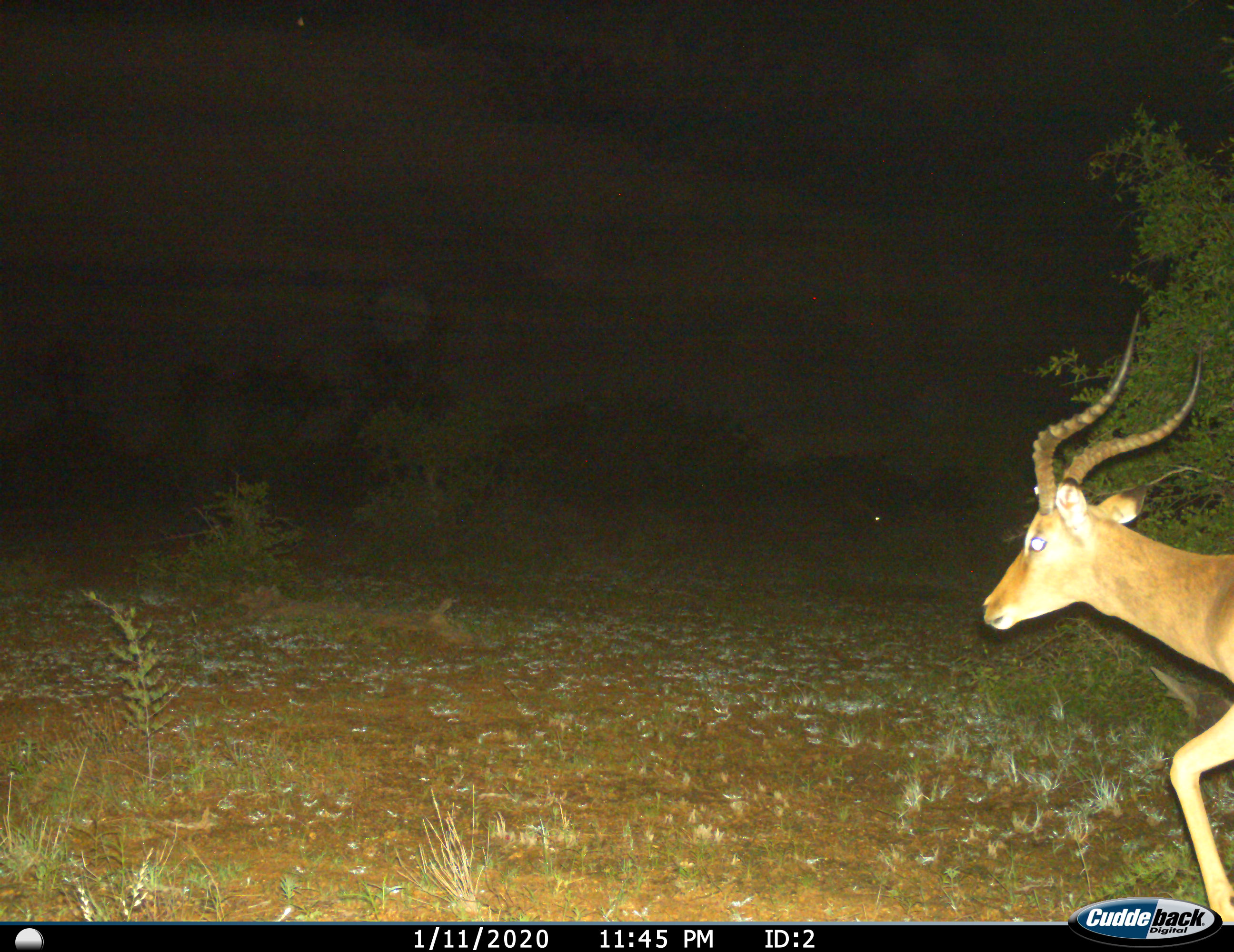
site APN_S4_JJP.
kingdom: Animalia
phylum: Chordata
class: Mammalia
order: Artiodactyla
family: Bovidae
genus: Aepyceros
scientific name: Aepyceros melampus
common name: impala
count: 1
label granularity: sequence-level